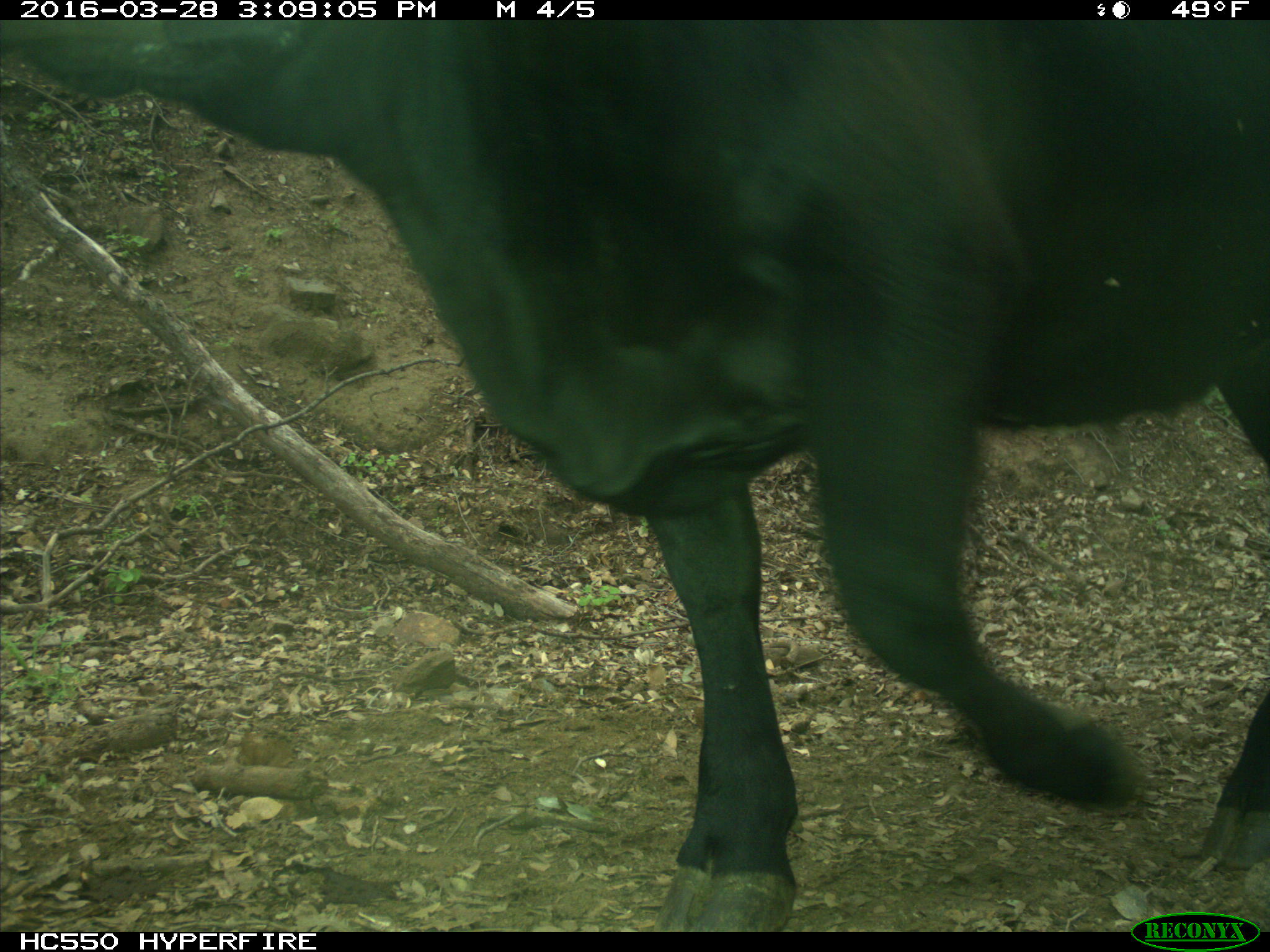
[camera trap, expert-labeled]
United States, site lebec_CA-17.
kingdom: Animalia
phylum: Chordata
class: Mammalia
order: Artiodactyla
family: Bovidae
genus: Bos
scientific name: Bos taurus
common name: domestic cow